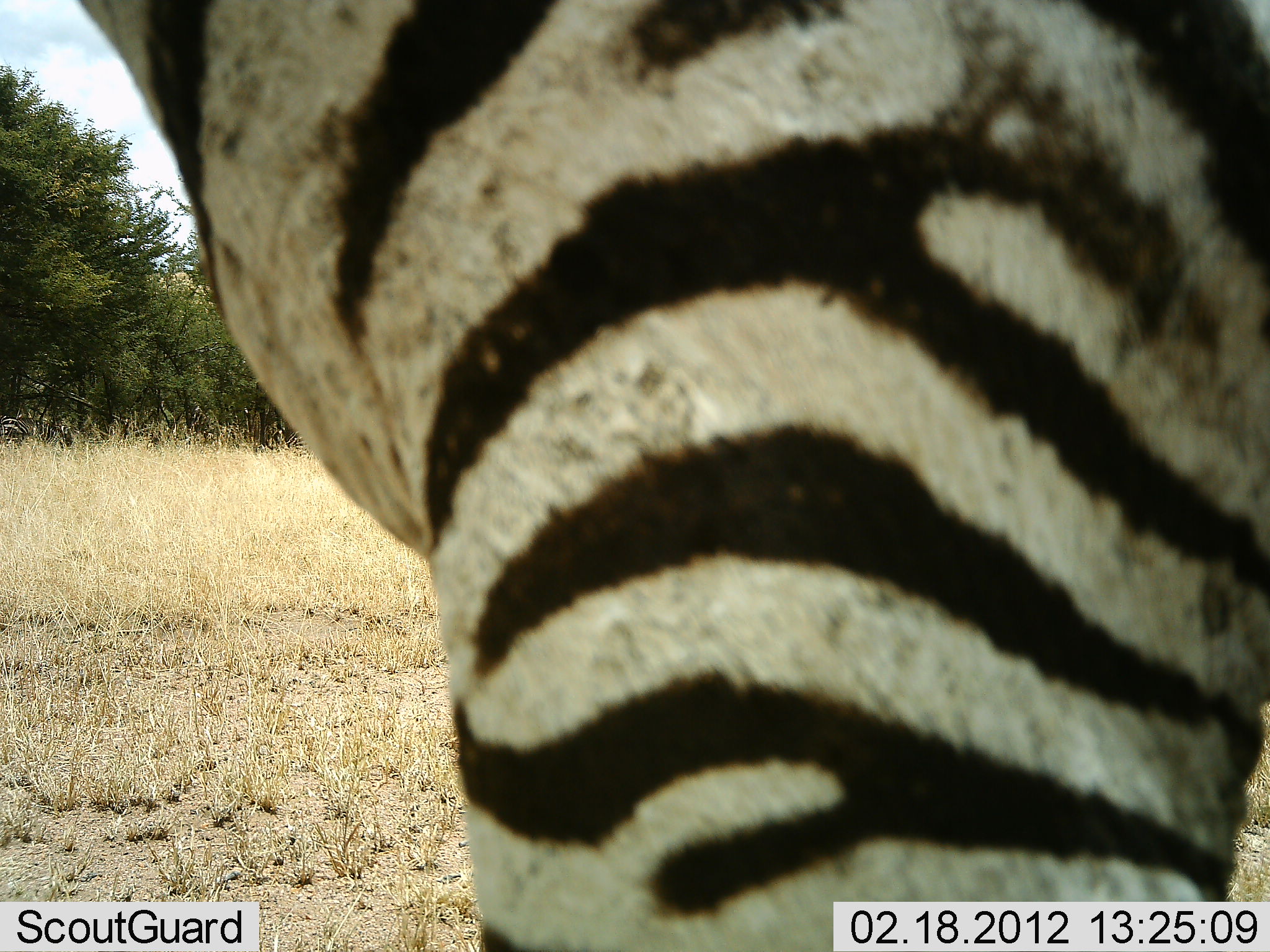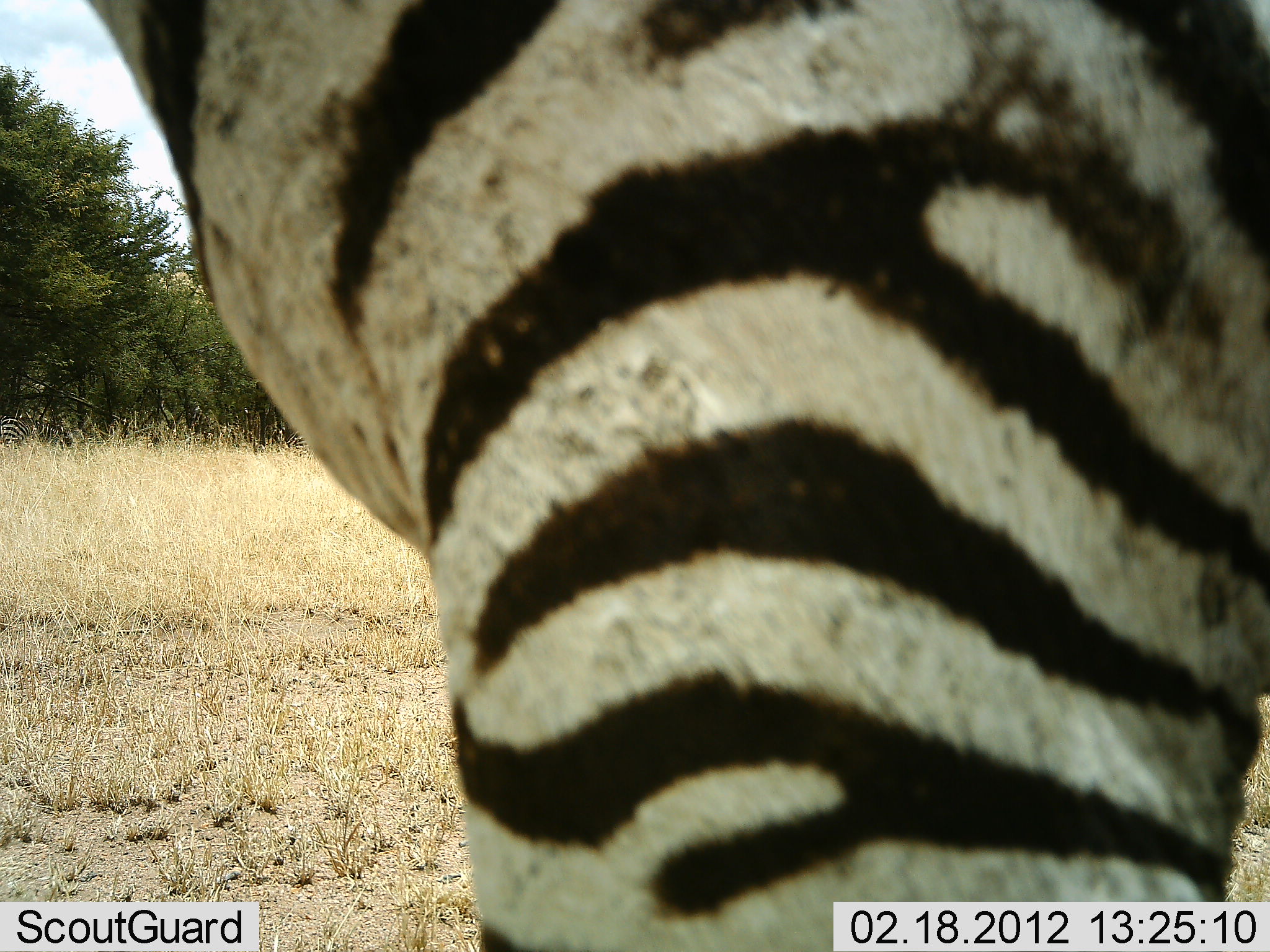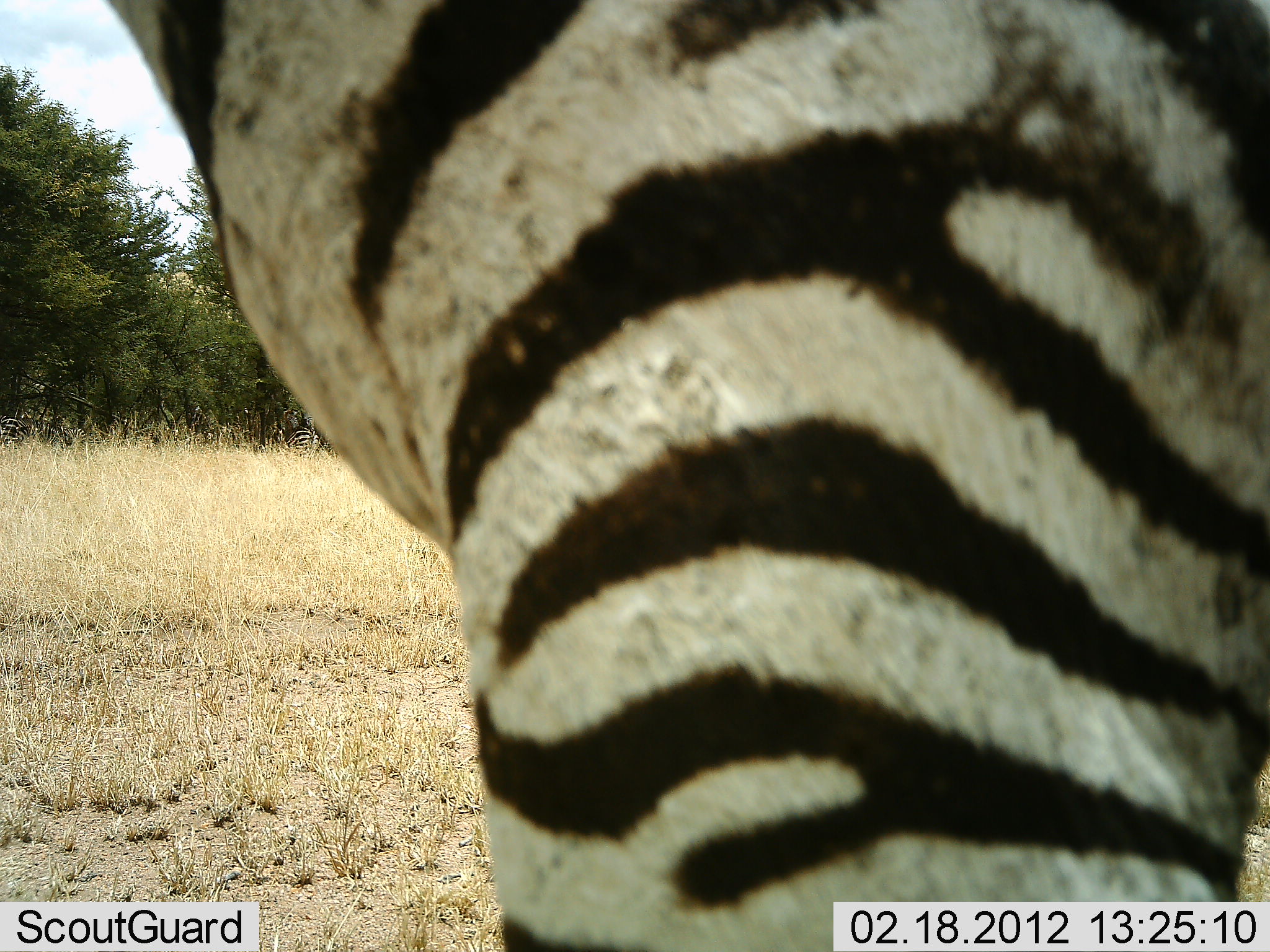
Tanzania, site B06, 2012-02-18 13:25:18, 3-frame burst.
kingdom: Animalia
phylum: Chordata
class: Mammalia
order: Perissodactyla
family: Equidae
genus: Equus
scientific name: Equus quagga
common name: plains zebra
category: zebra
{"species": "zebra (plains zebra) (Equus quagga)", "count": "1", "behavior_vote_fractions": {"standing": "100%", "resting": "0%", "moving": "5%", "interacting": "0%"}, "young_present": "0%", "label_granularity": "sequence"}